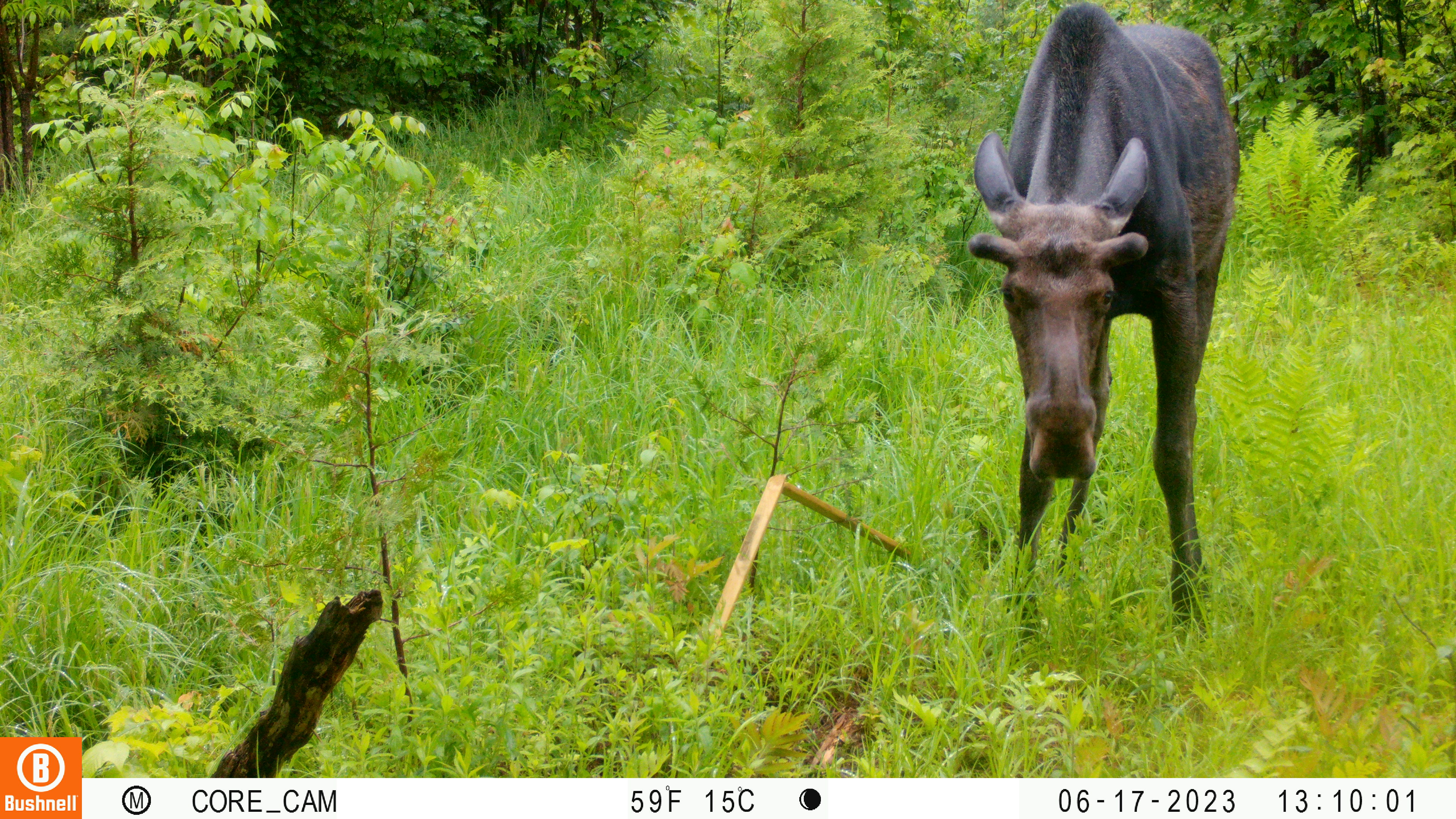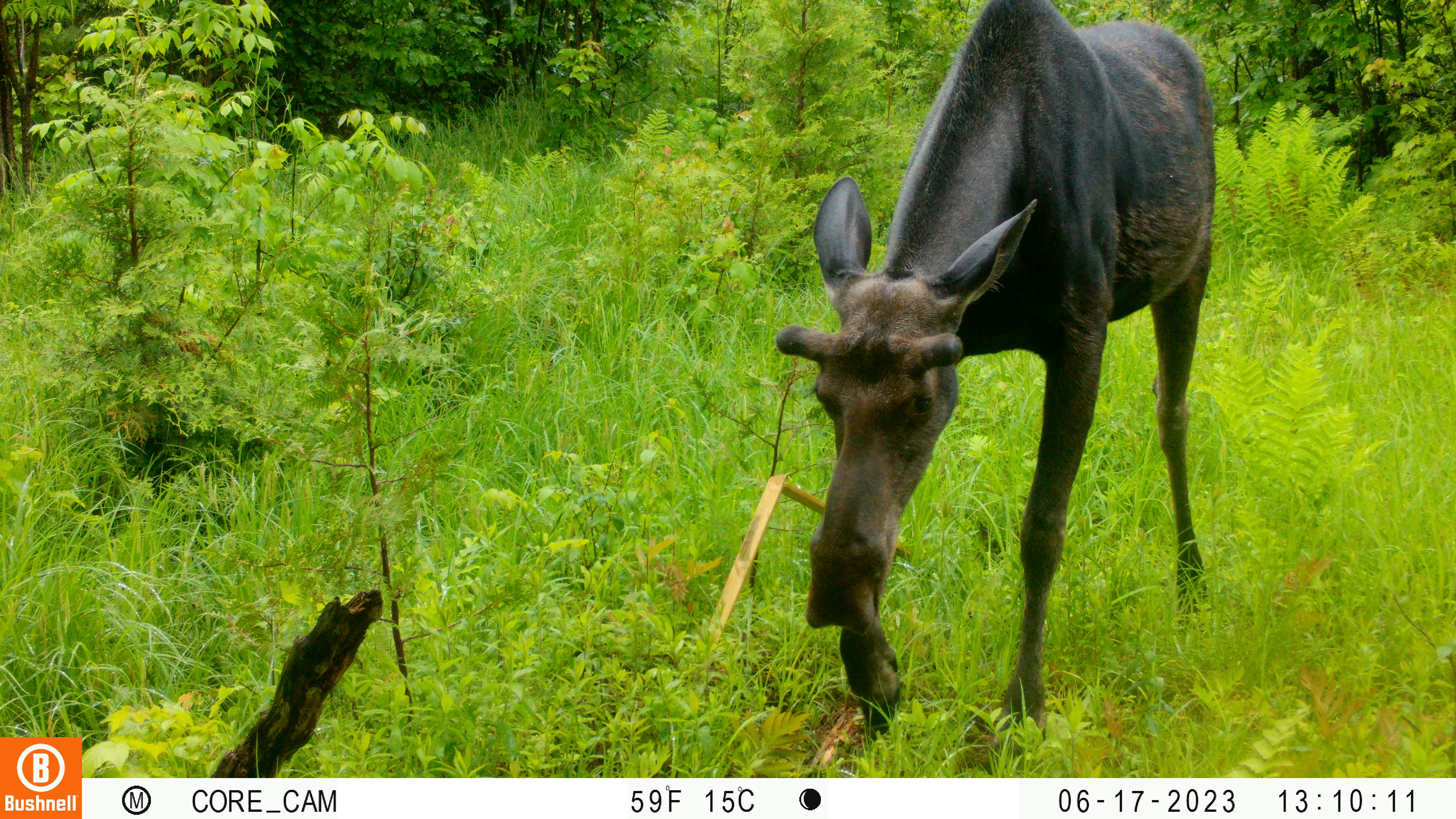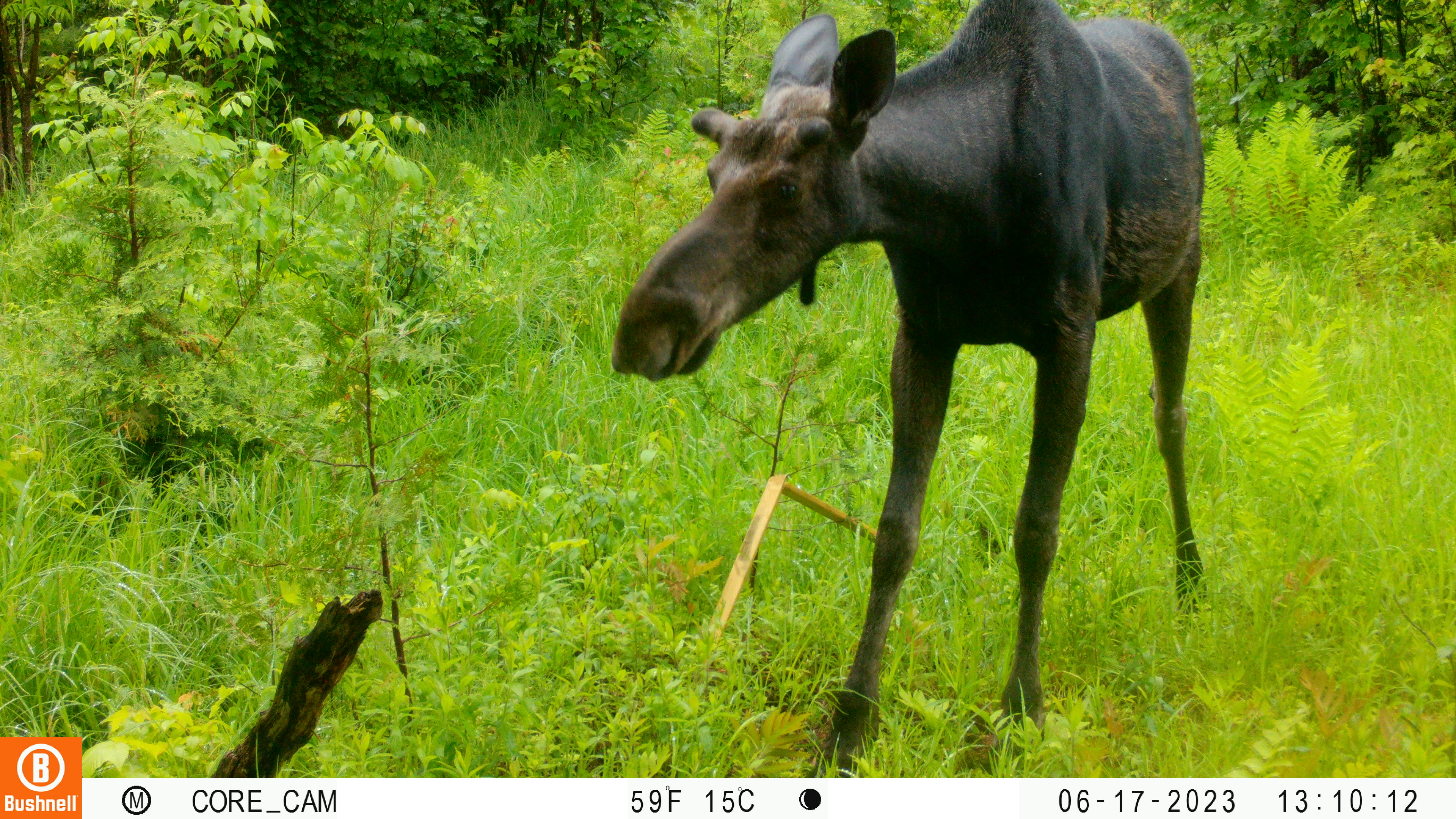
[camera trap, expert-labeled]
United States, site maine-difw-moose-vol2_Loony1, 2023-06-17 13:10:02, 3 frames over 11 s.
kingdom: Animalia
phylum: Chordata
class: Mammalia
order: Artiodactyla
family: Cervidae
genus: Alces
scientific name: Alces alces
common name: moose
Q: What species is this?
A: Moose (Alces alces).